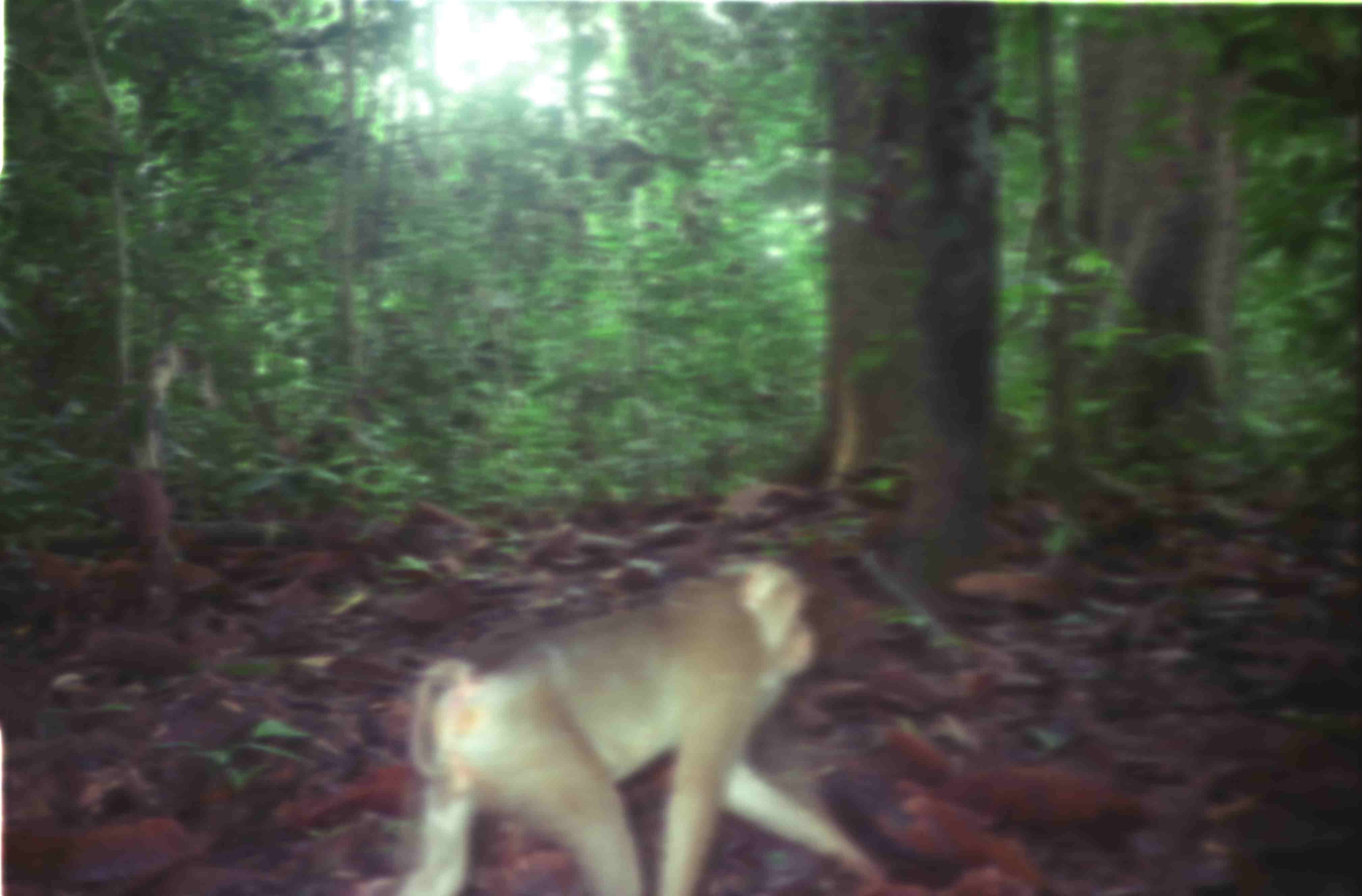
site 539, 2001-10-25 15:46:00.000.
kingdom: Animalia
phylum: Chordata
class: Mammalia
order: Primates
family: Cercopithecidae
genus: Macaca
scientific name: Macaca nemestrina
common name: southern pig-tailed macaque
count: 1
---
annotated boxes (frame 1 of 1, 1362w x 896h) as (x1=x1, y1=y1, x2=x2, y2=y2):
macaca nemestrina: (x1=386, y1=545, x2=879, y2=896)